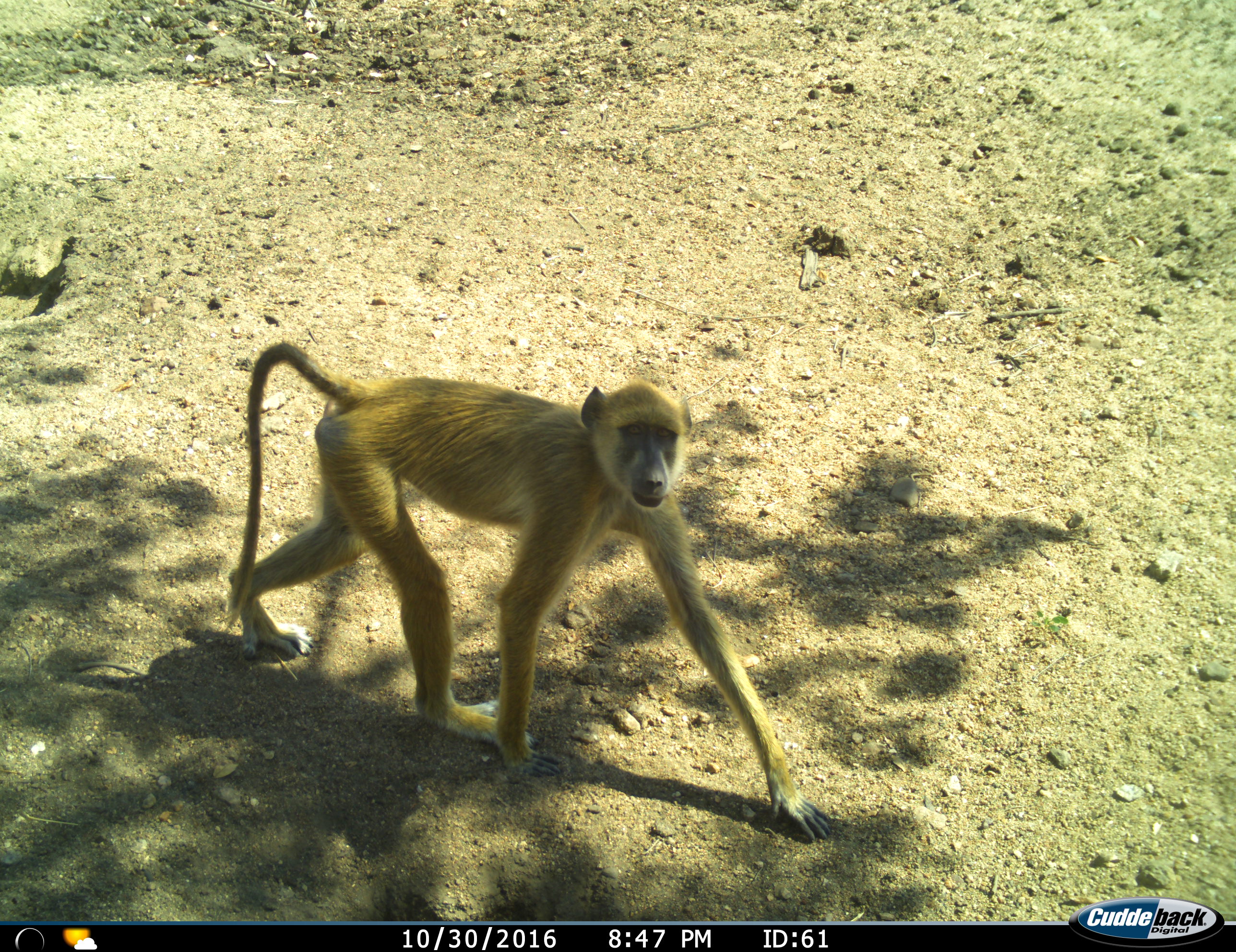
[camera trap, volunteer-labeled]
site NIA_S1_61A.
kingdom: Animalia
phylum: Chordata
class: Mammalia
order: Primates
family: Cercopithecidae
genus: Papio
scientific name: Papio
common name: baboon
Baboon (Papio), count 1. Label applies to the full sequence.